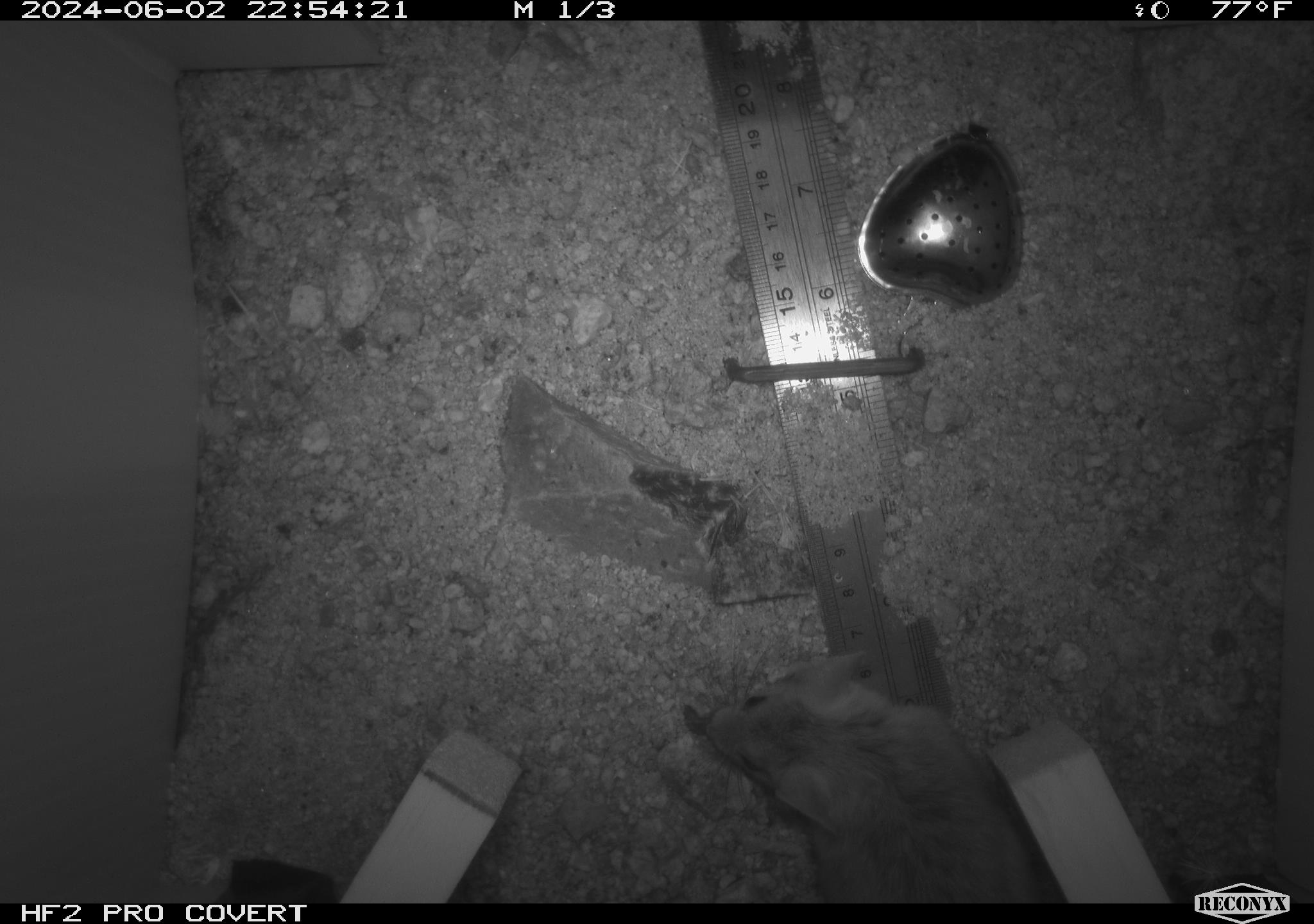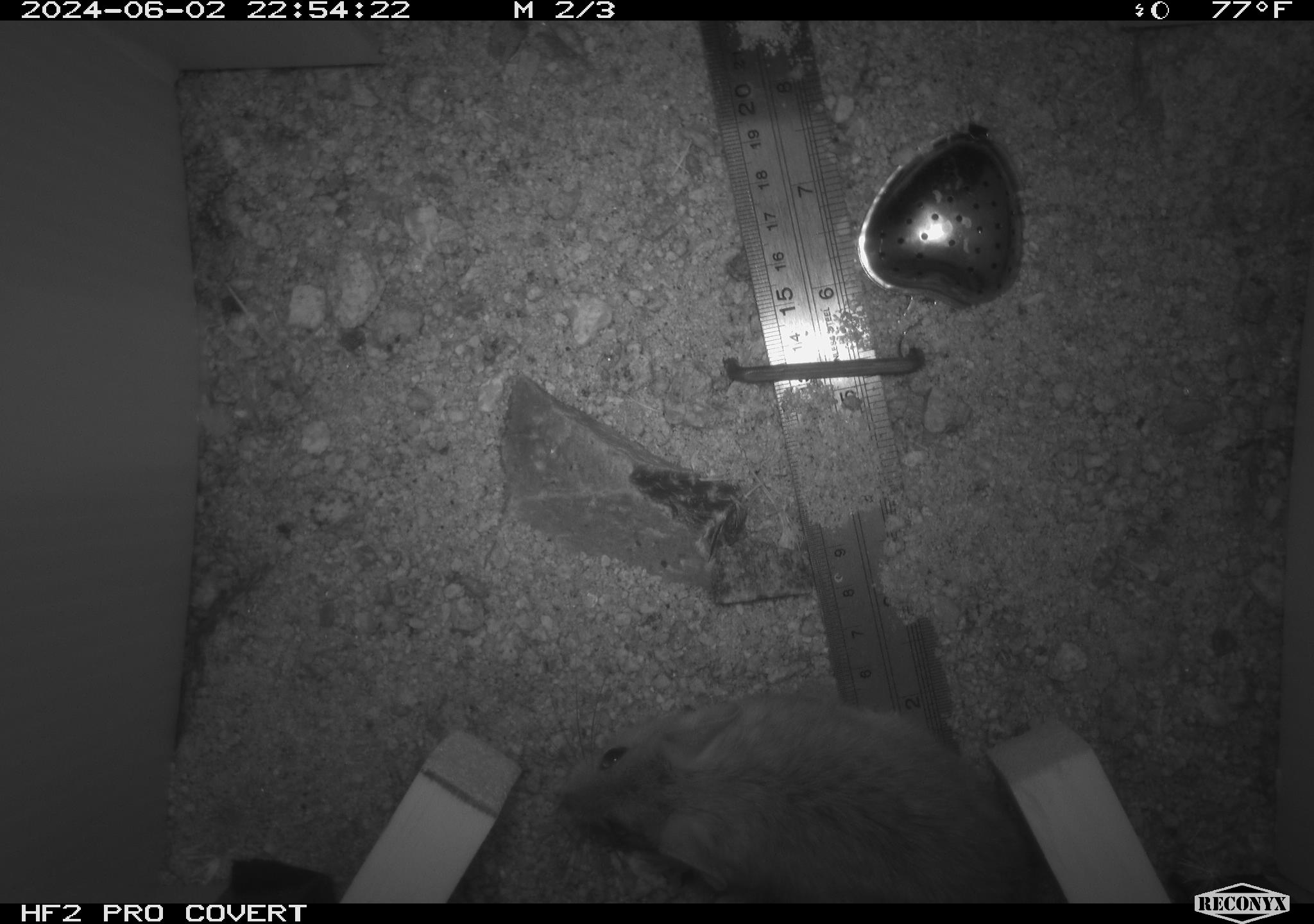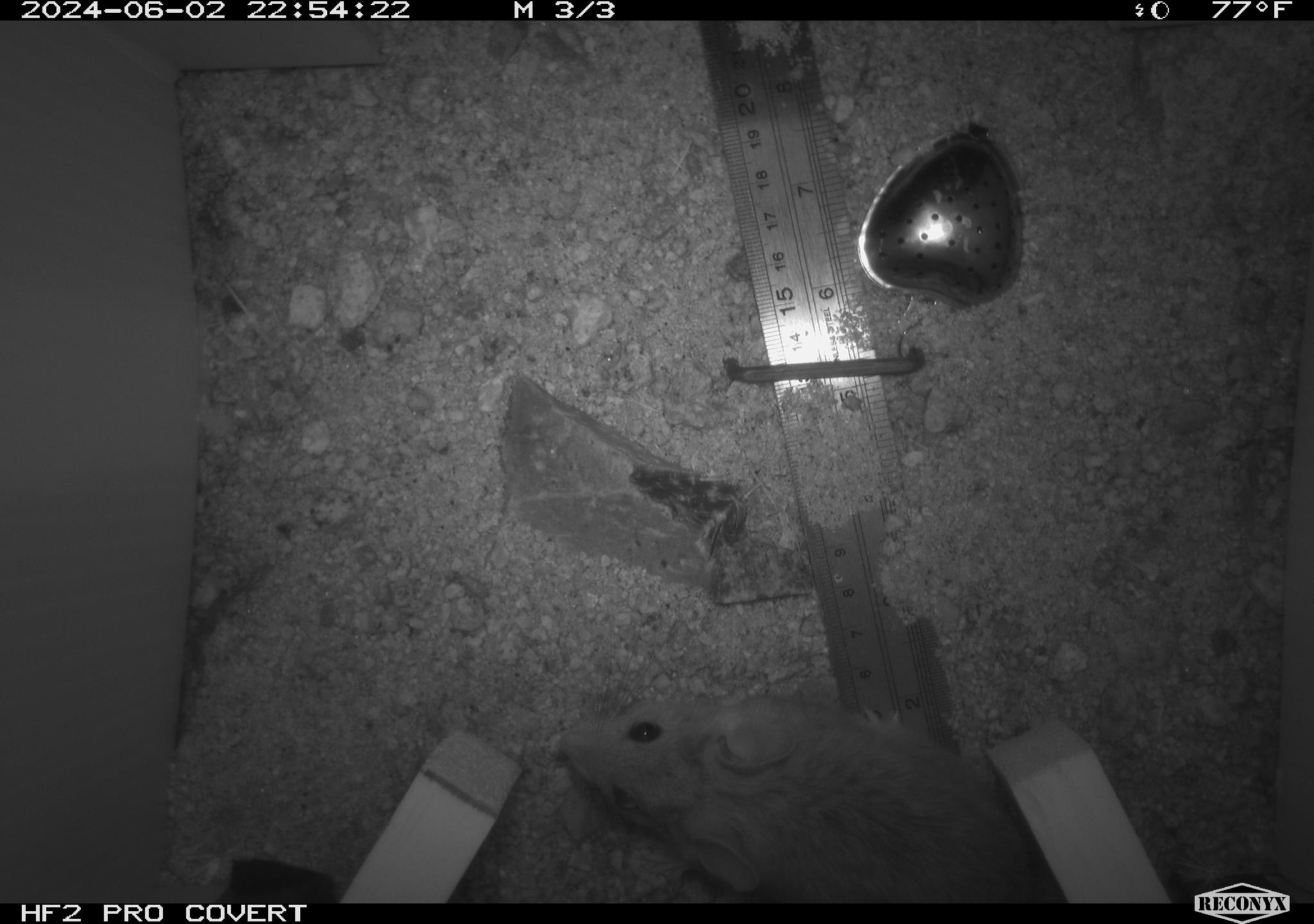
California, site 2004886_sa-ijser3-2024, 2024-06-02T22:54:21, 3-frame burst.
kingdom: Animalia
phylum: Chordata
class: Mammalia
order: Rodentia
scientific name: Rodentia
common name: woodrat or rat or mouse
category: woodrat or rat or mouse species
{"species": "woodrat or rat or mouse species (woodrat or rat or mouse) (Rodentia)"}